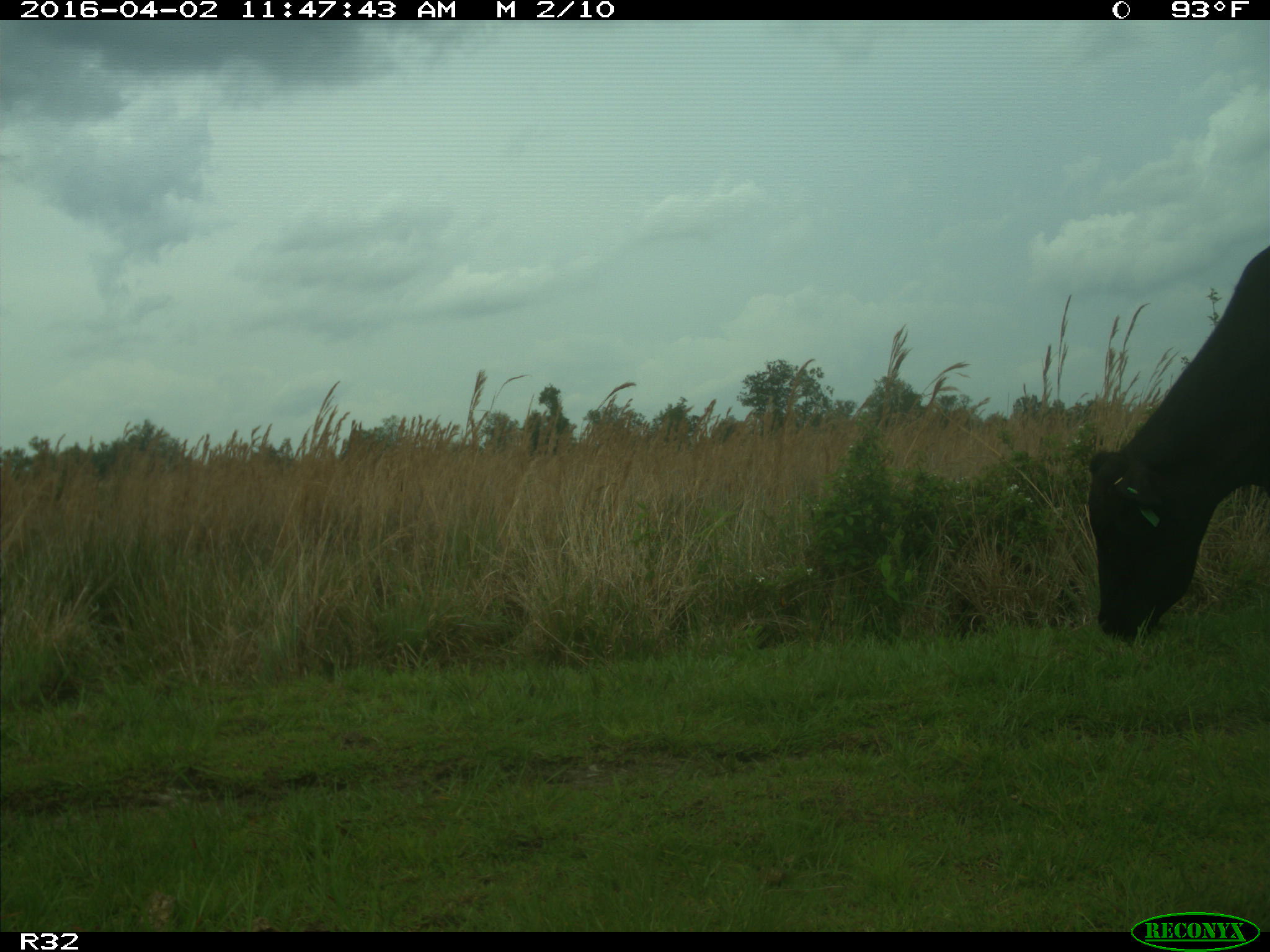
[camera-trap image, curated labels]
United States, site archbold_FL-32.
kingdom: Animalia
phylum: Chordata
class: Mammalia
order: Artiodactyla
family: Bovidae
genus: Bos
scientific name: Bos taurus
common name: domestic cow